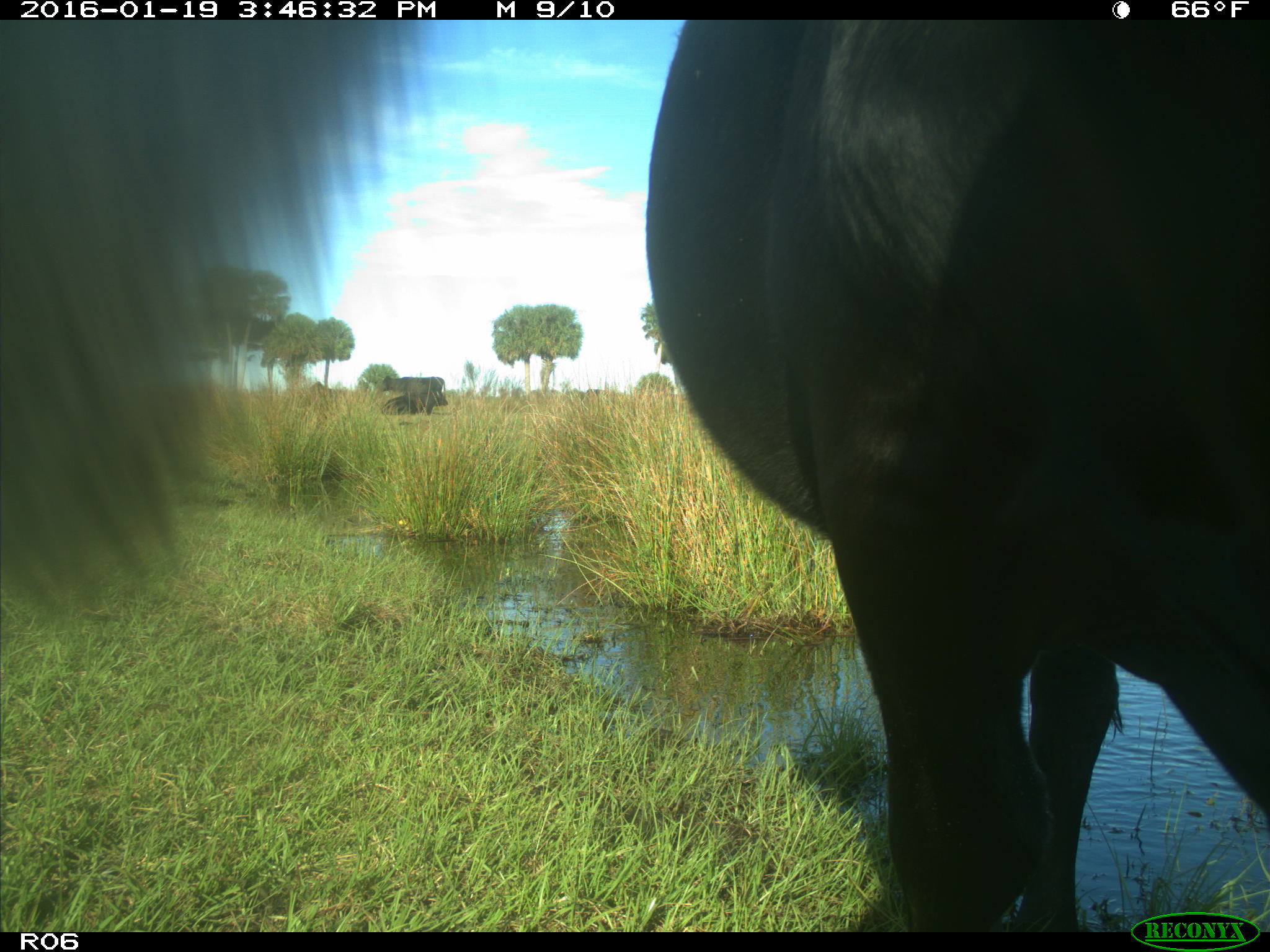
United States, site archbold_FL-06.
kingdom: Animalia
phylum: Chordata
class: Mammalia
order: Artiodactyla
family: Bovidae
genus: Bos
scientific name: Bos taurus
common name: domestic cow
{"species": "Bos taurus (domestic cow)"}